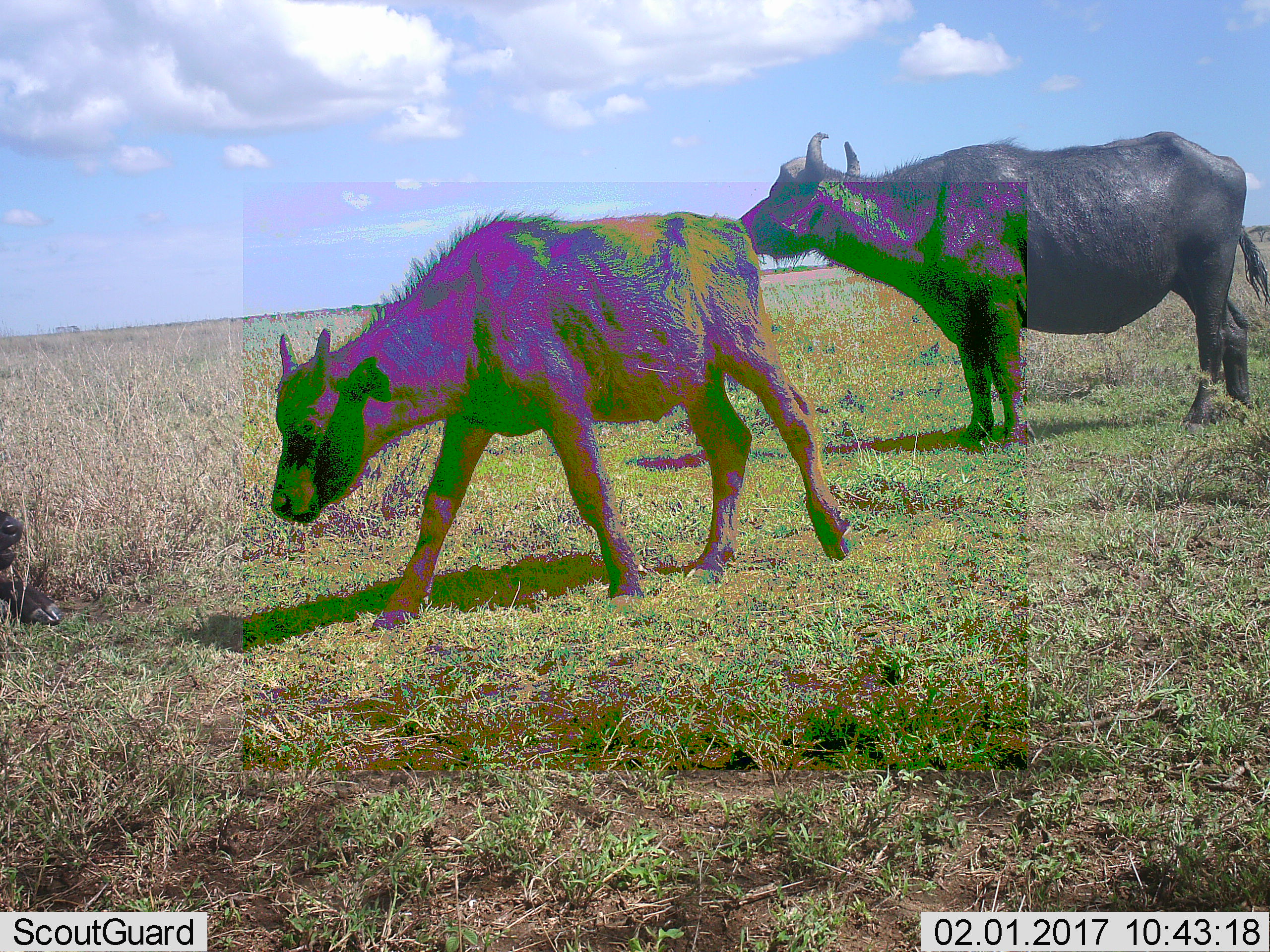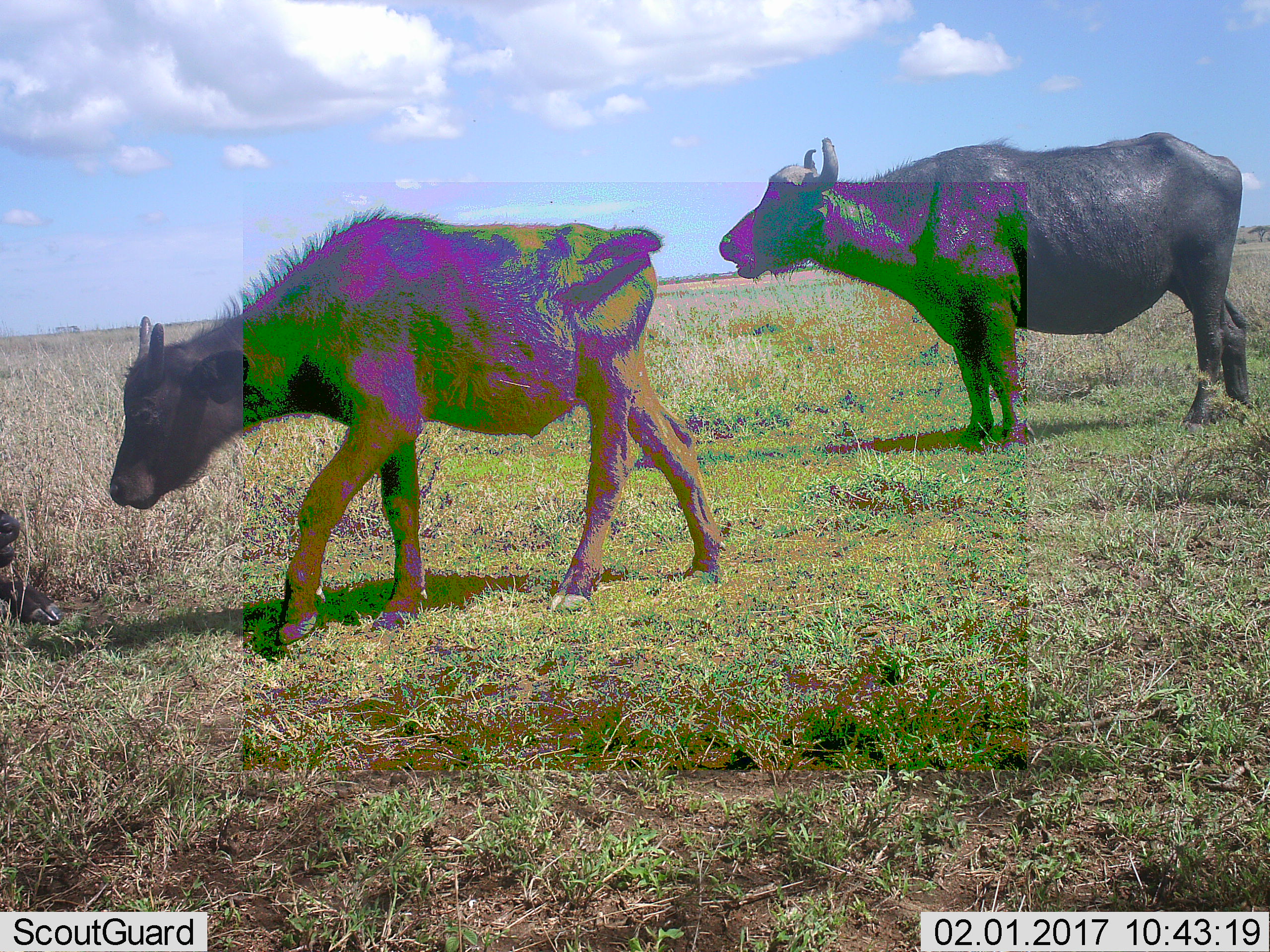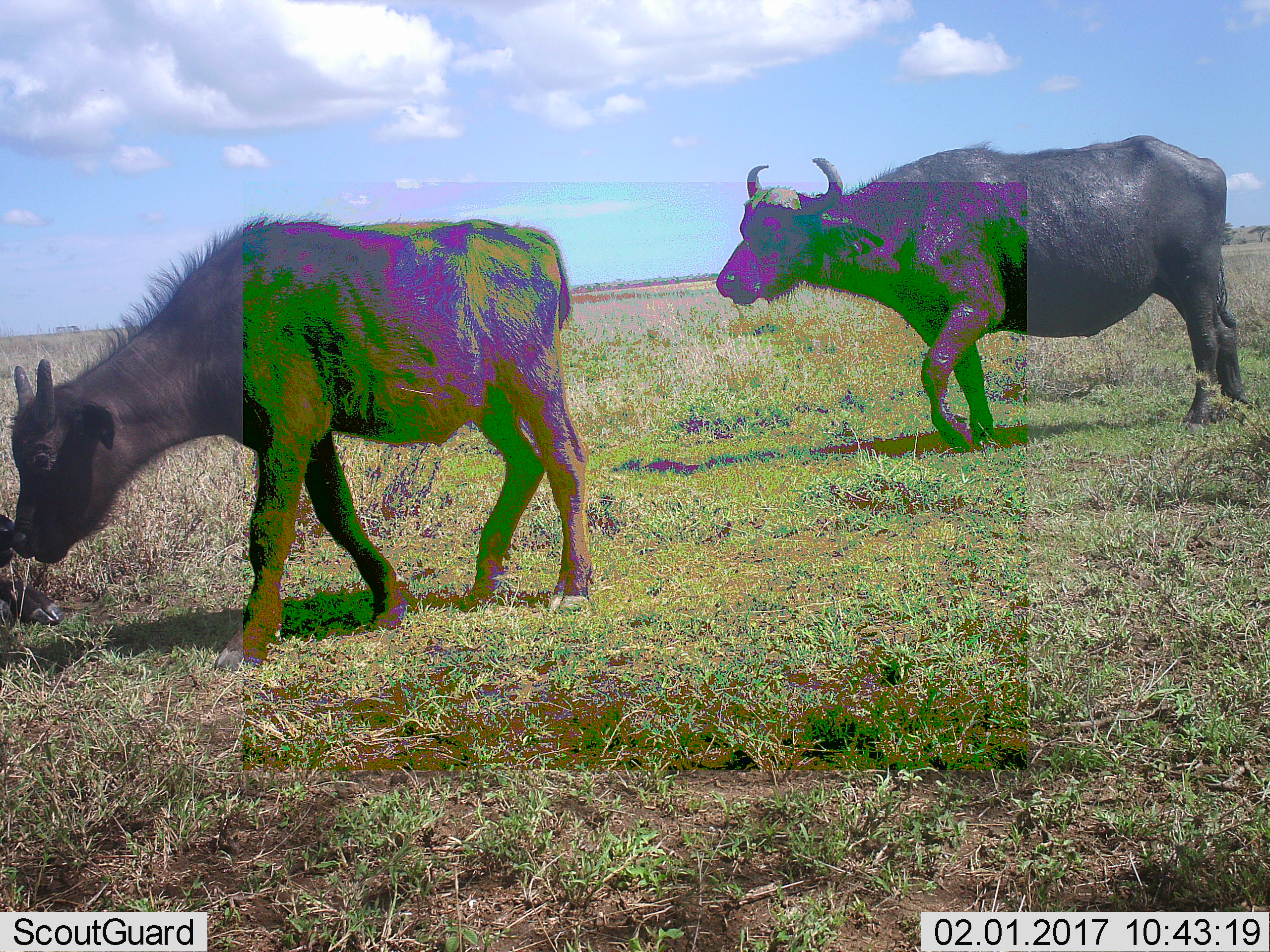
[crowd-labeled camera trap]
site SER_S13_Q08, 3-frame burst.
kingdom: Animalia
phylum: Chordata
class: Mammalia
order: Artiodactyla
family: Bovidae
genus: Syncerus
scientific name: Syncerus caffer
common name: african buffalo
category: buffalo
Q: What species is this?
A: Buffalo (african buffalo) (Syncerus caffer).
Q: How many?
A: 2.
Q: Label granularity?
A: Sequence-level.